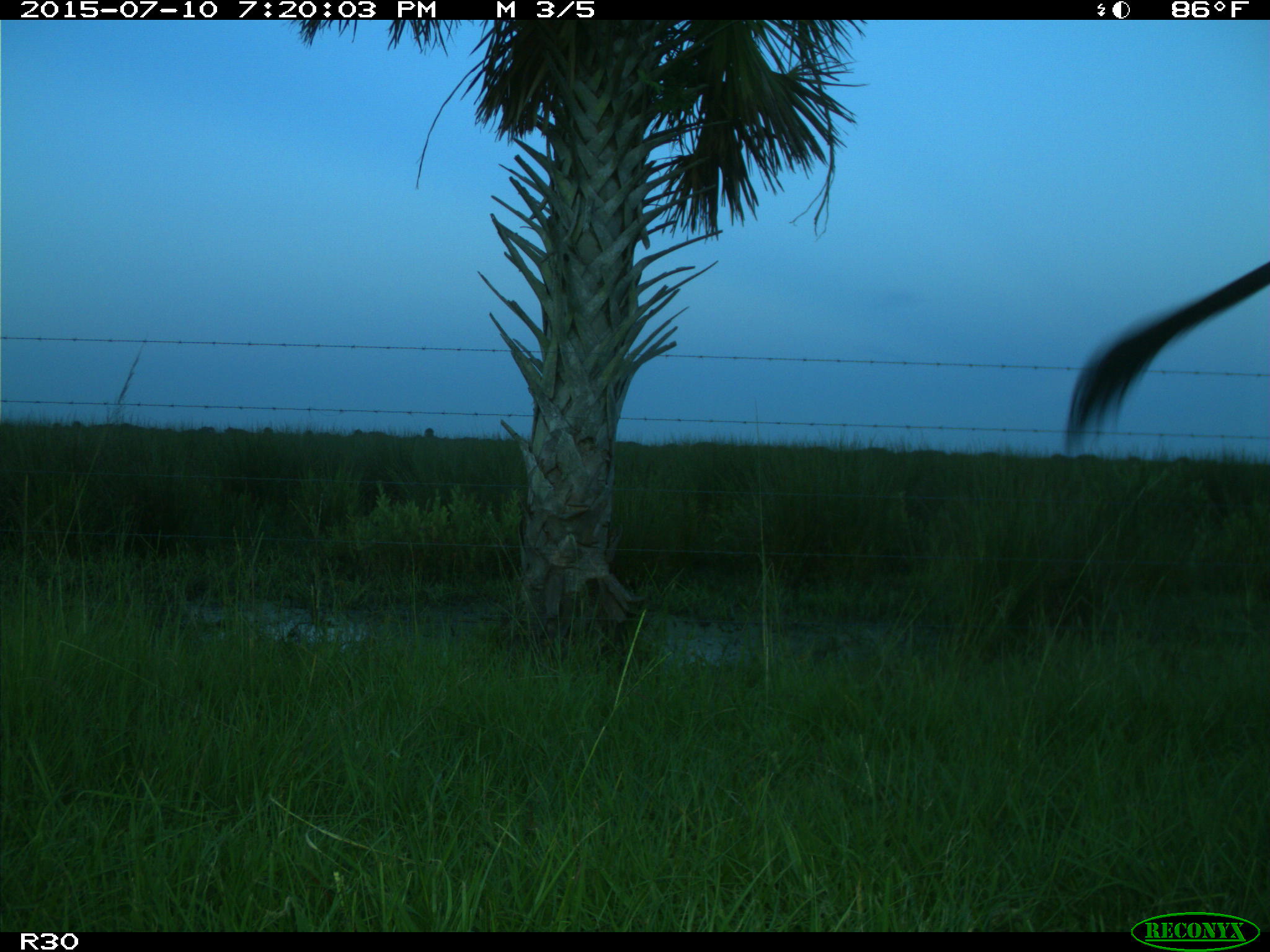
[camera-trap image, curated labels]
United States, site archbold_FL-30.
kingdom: Animalia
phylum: Chordata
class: Mammalia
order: Artiodactyla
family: Bovidae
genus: Bos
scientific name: Bos taurus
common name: domestic cow